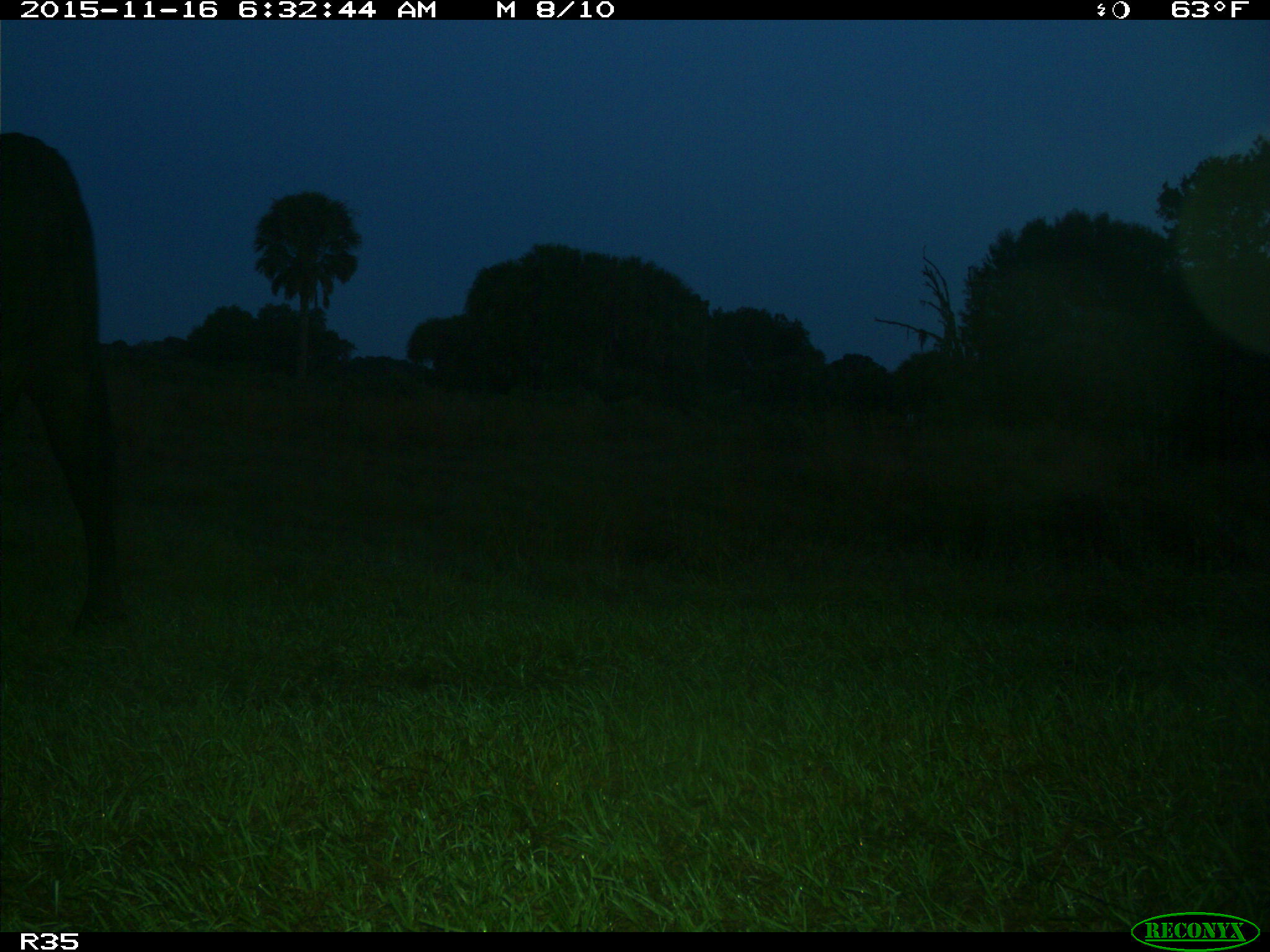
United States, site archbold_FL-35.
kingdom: Animalia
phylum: Chordata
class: Mammalia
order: Artiodactyla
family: Bovidae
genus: Bos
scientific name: Bos taurus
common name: domestic cow